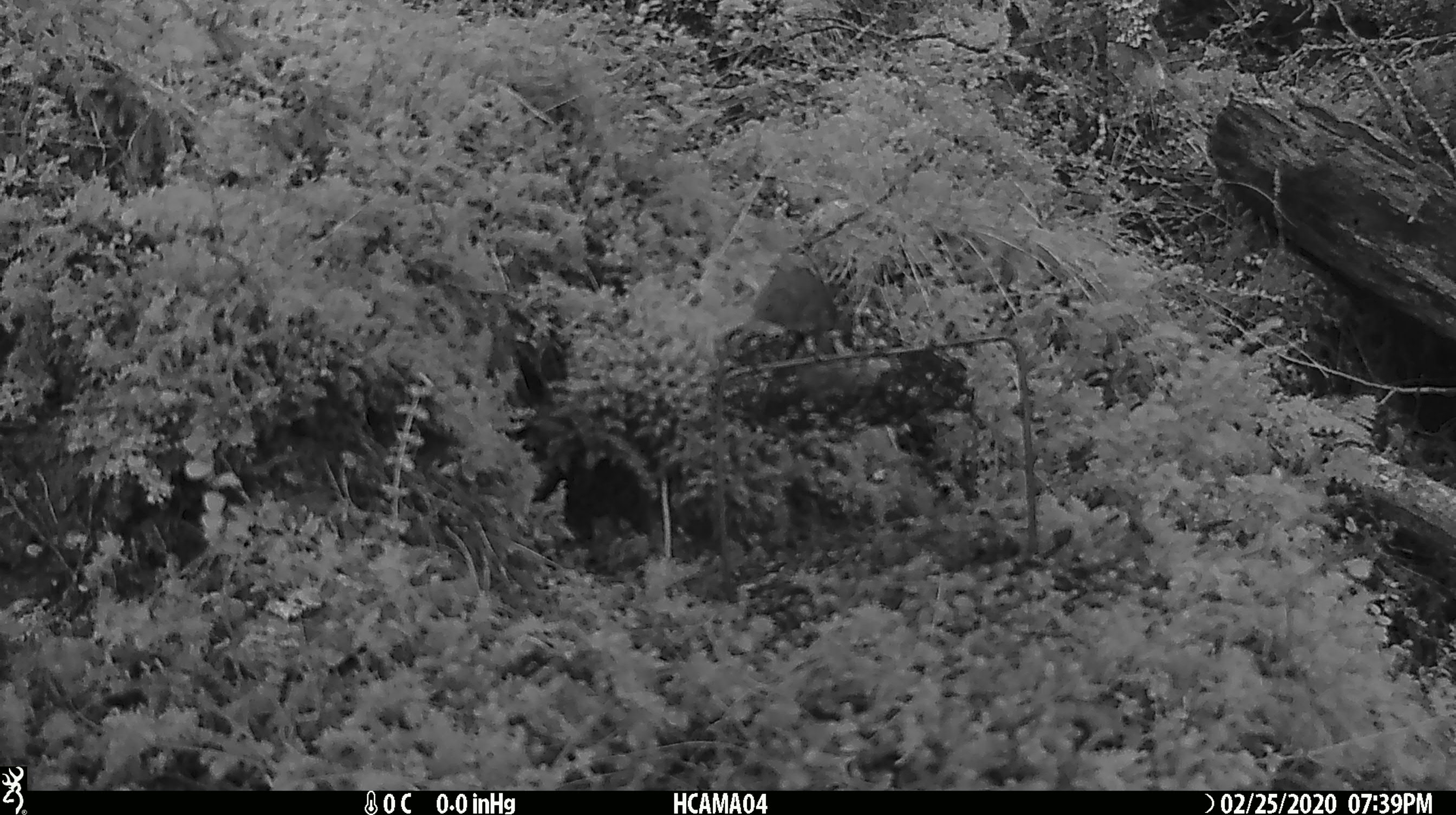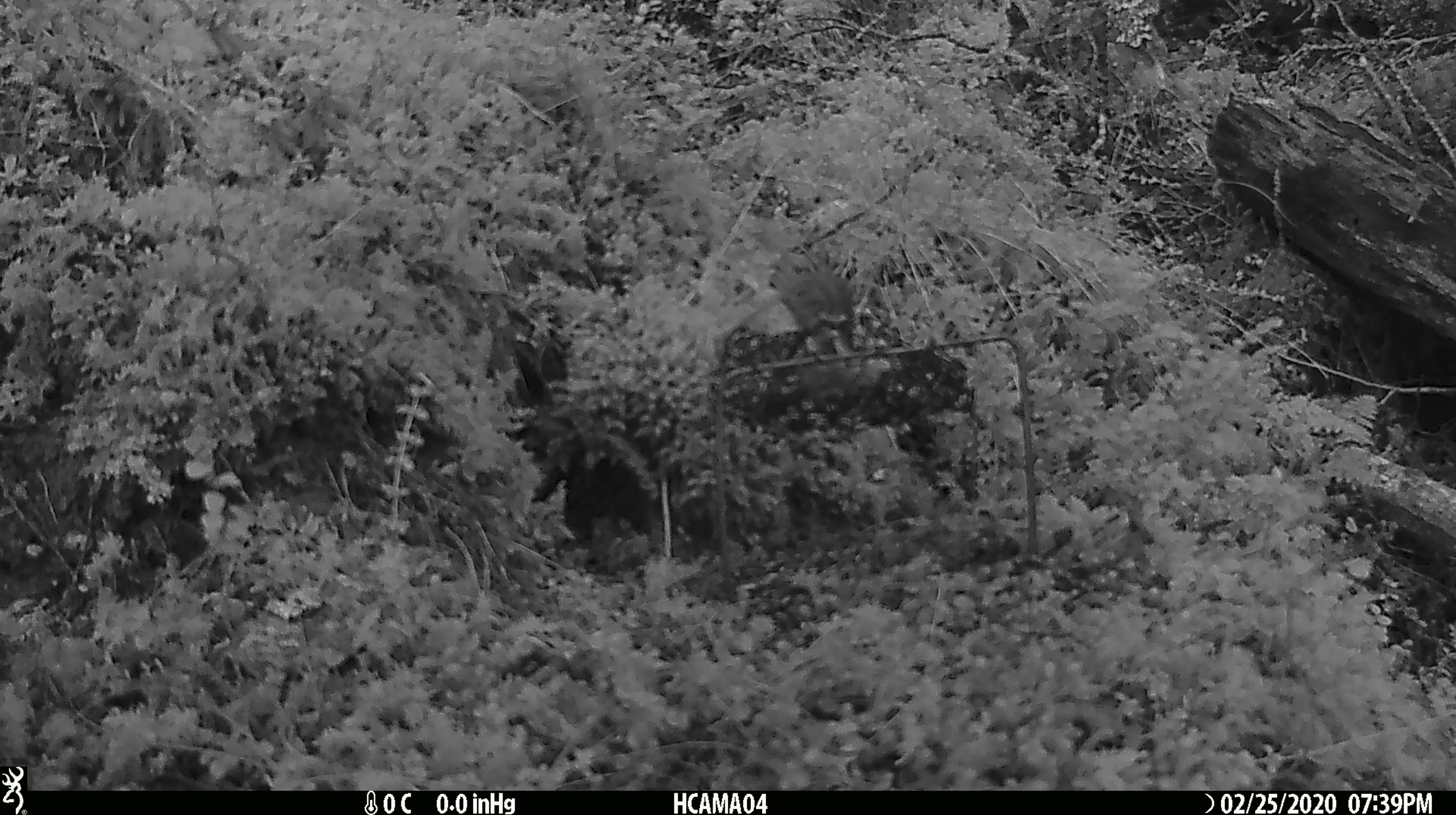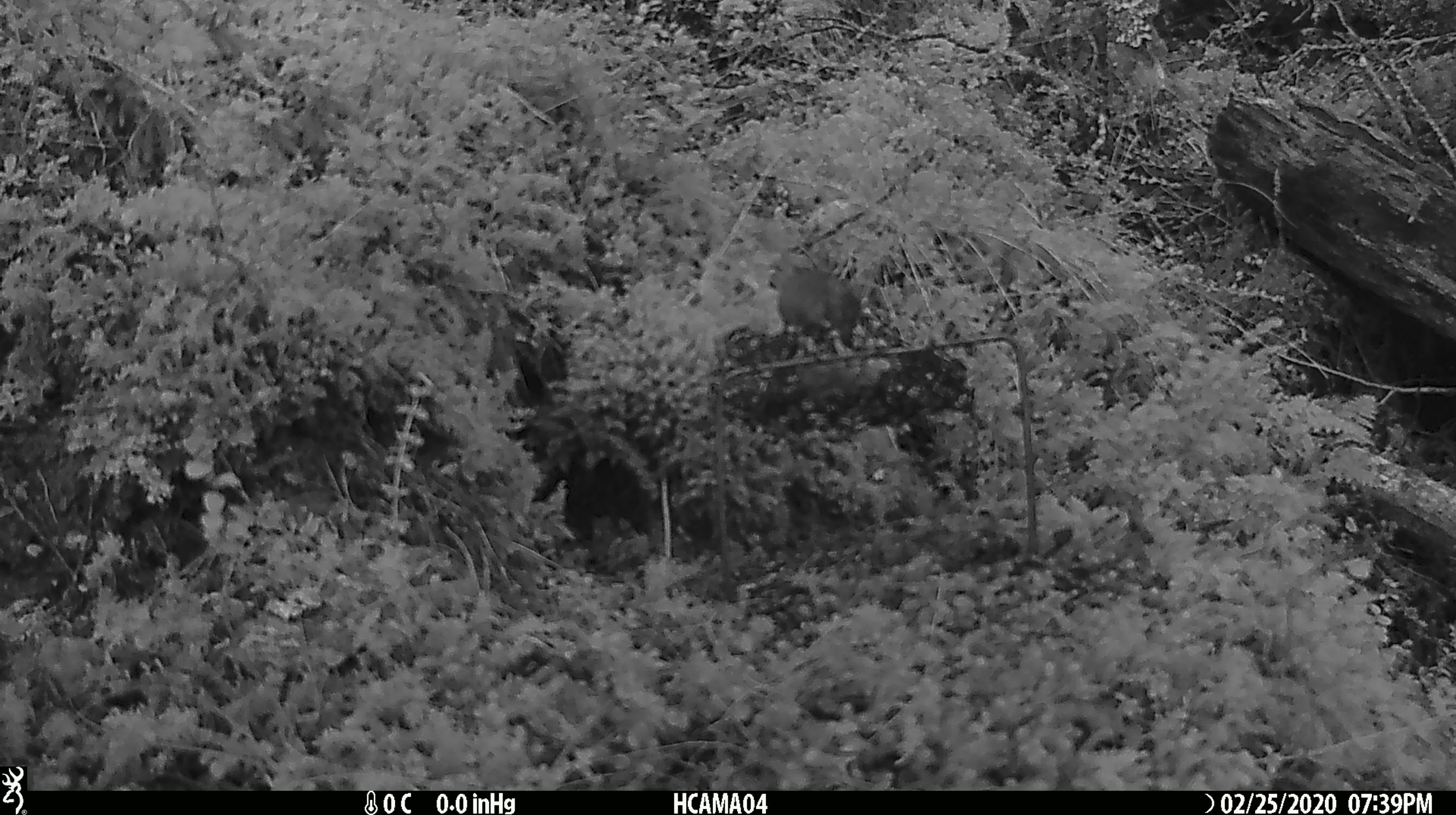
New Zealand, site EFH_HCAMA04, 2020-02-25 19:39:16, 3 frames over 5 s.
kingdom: Animalia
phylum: Chordata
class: Mammalia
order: Rodentia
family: Muridae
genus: Mus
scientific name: Mus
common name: mouse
Mouse (Mus).